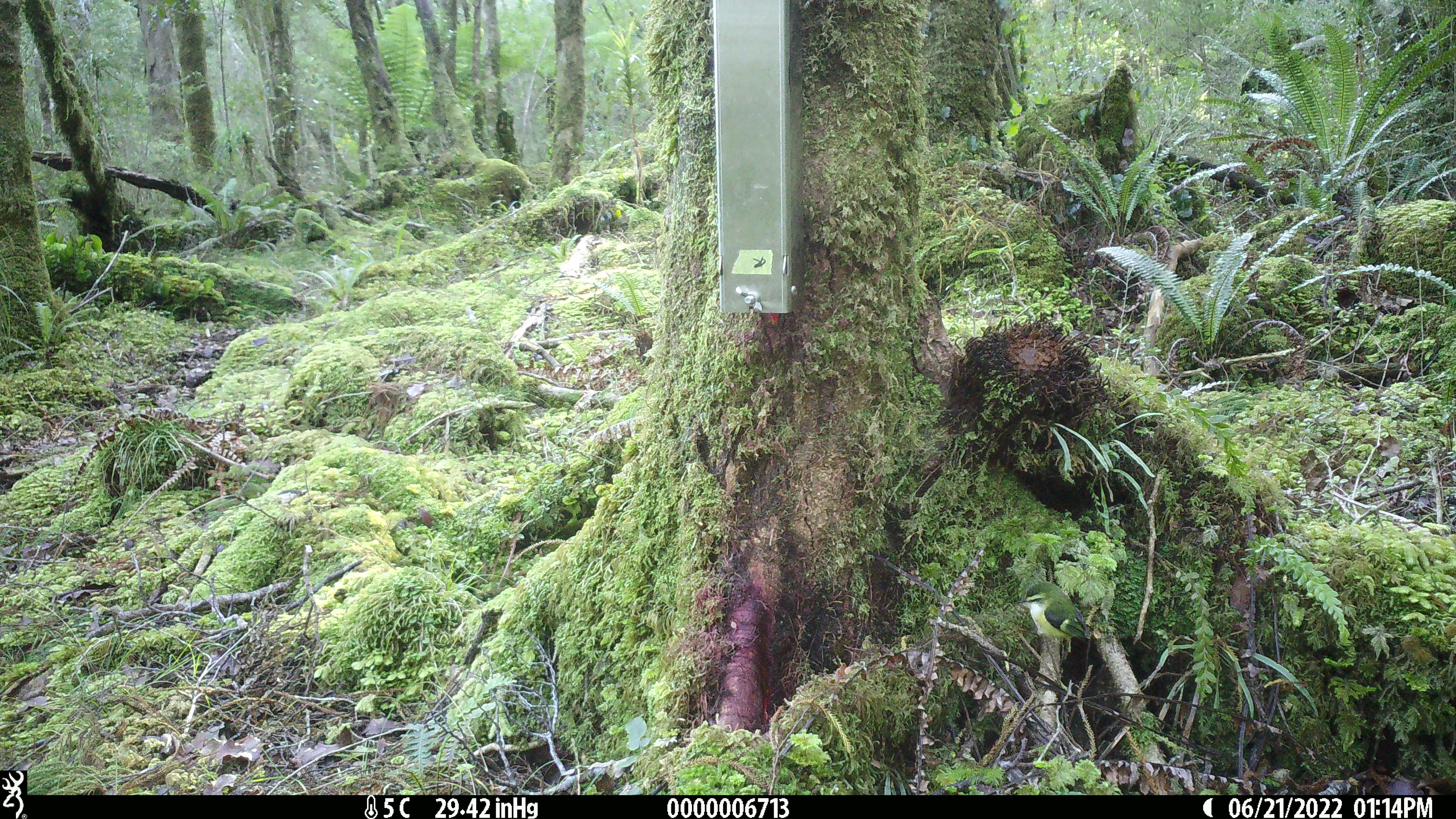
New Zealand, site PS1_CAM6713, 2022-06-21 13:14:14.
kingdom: Animalia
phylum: Chordata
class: Aves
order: Passeriformes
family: Acanthisittidae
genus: Acanthisitta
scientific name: Acanthisitta chloris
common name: rifleman